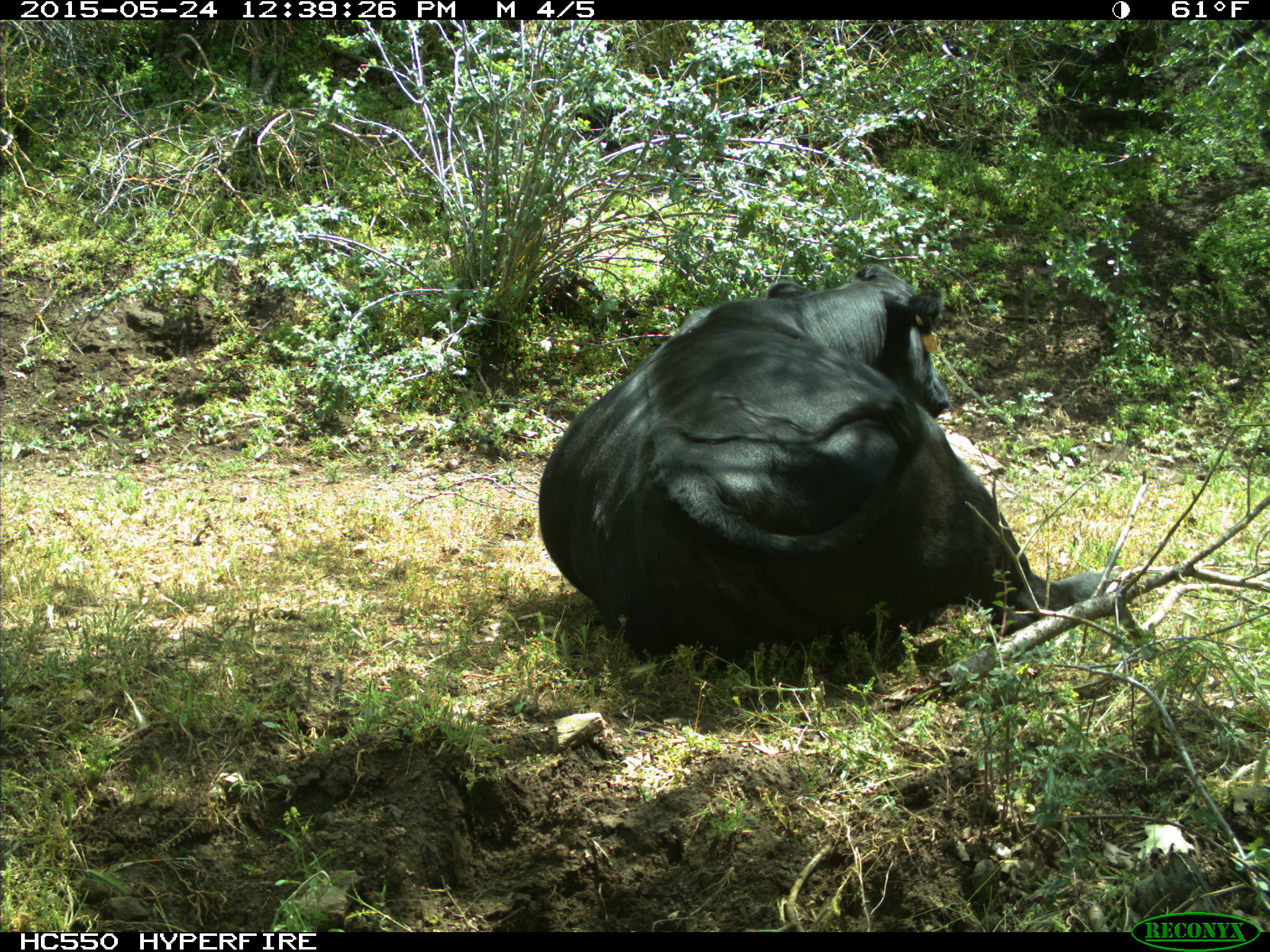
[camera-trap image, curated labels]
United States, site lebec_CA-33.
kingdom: Animalia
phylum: Chordata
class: Mammalia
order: Artiodactyla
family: Bovidae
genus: Bos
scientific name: Bos taurus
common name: domestic cow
Bos taurus (domestic cow).